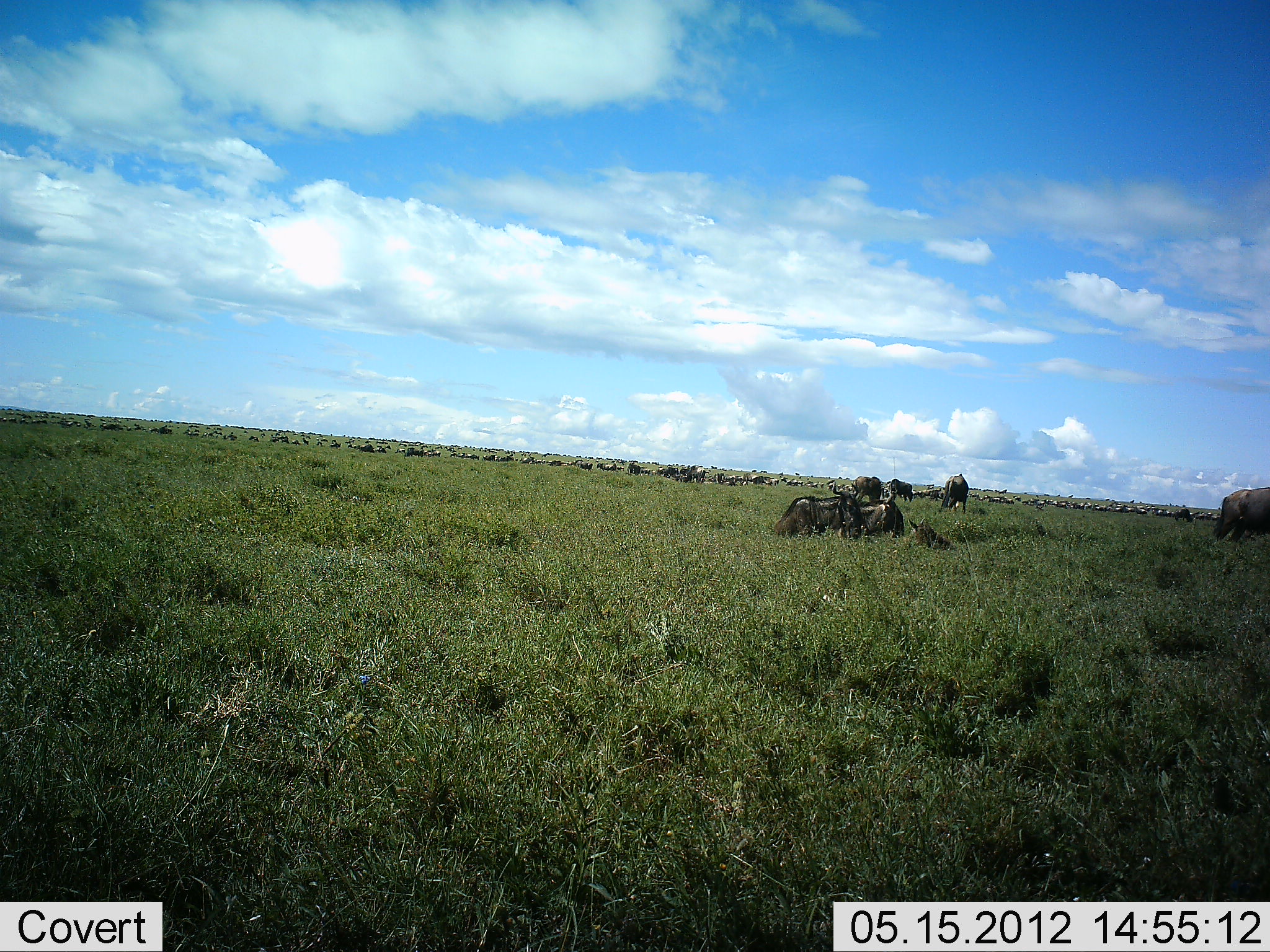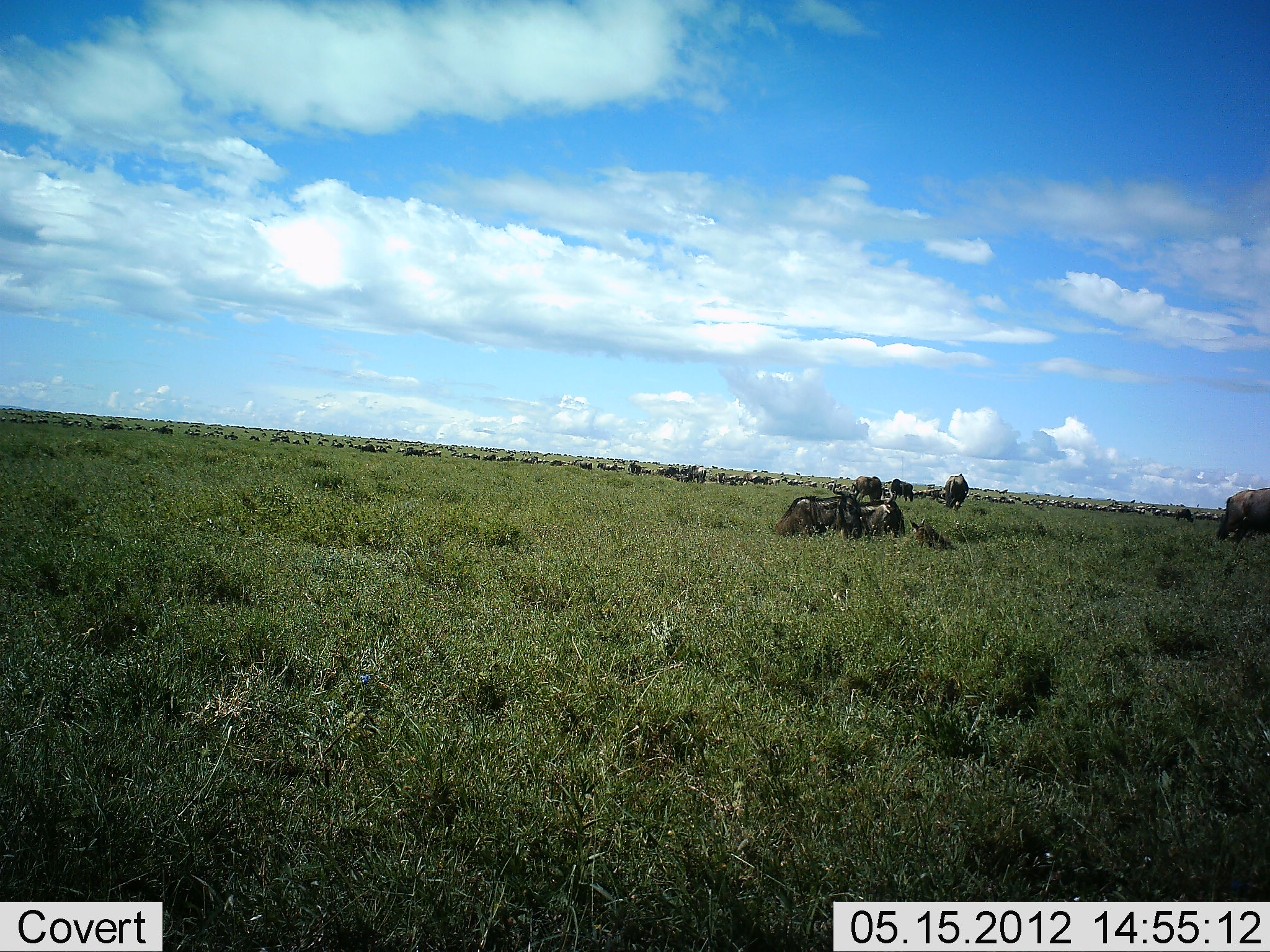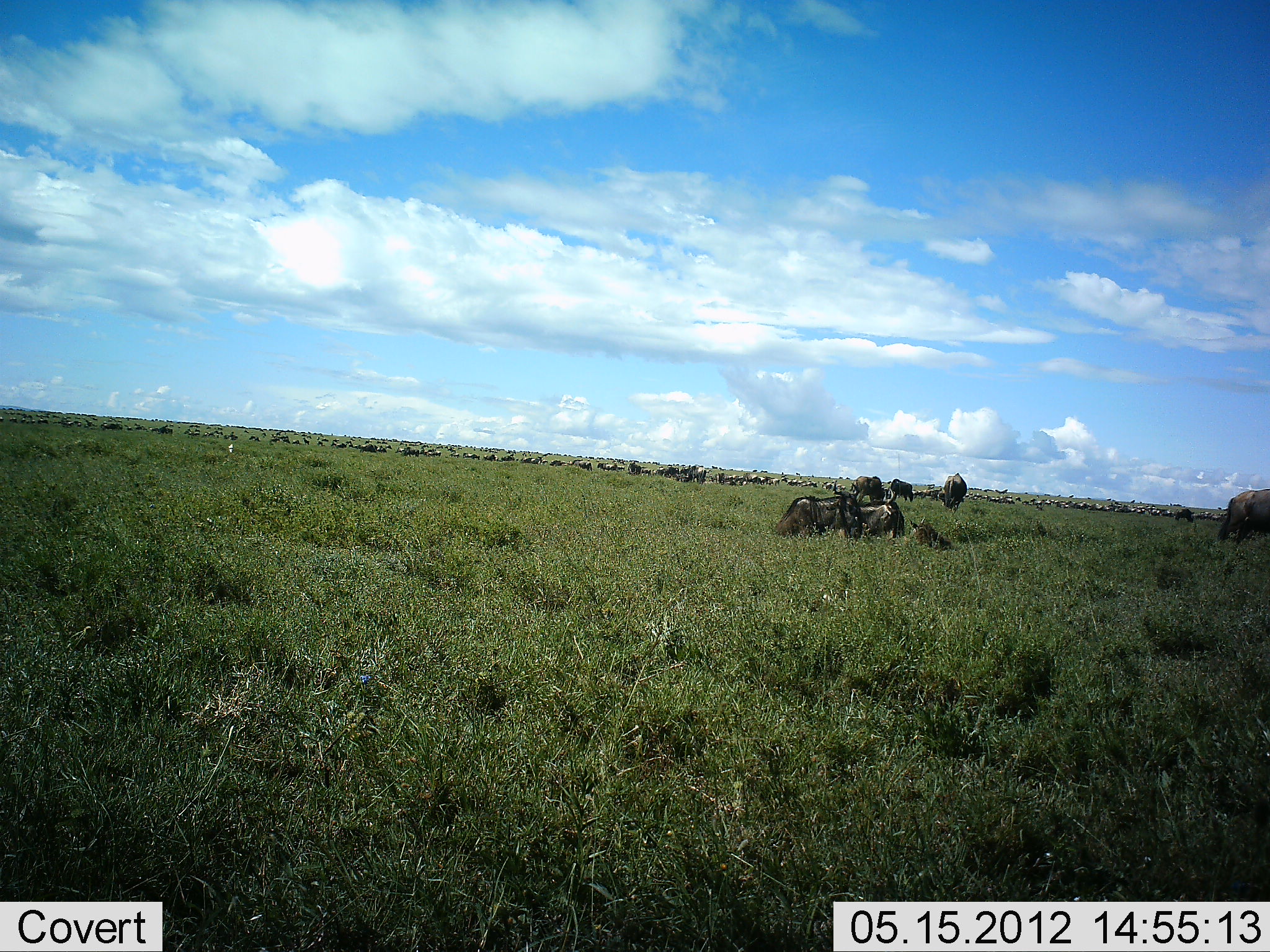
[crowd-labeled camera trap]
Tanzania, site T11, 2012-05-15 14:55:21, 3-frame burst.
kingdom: Animalia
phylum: Chordata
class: Mammalia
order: Artiodactyla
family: Bovidae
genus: Connochaetes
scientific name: Connochaetes taurinus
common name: blue wildebeest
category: wildebeest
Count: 51+.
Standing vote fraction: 54%.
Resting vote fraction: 62%.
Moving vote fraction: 31%.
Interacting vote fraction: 0%.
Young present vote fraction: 0%.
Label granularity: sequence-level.